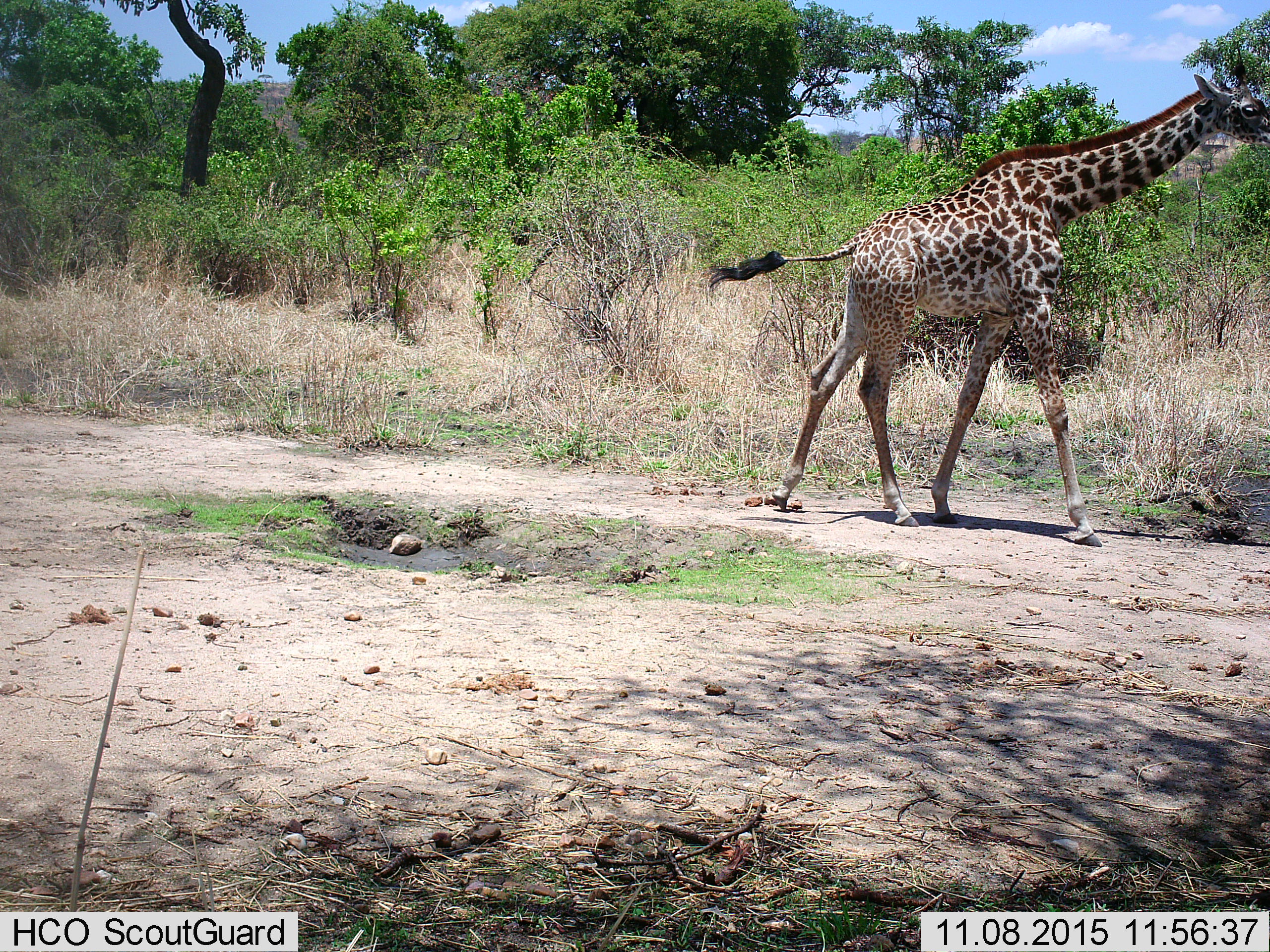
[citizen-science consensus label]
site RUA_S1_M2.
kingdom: Animalia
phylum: Chordata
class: Mammalia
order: Artiodactyla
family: Giraffidae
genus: Giraffa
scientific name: Giraffa camelopardalis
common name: giraffe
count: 1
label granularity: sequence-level